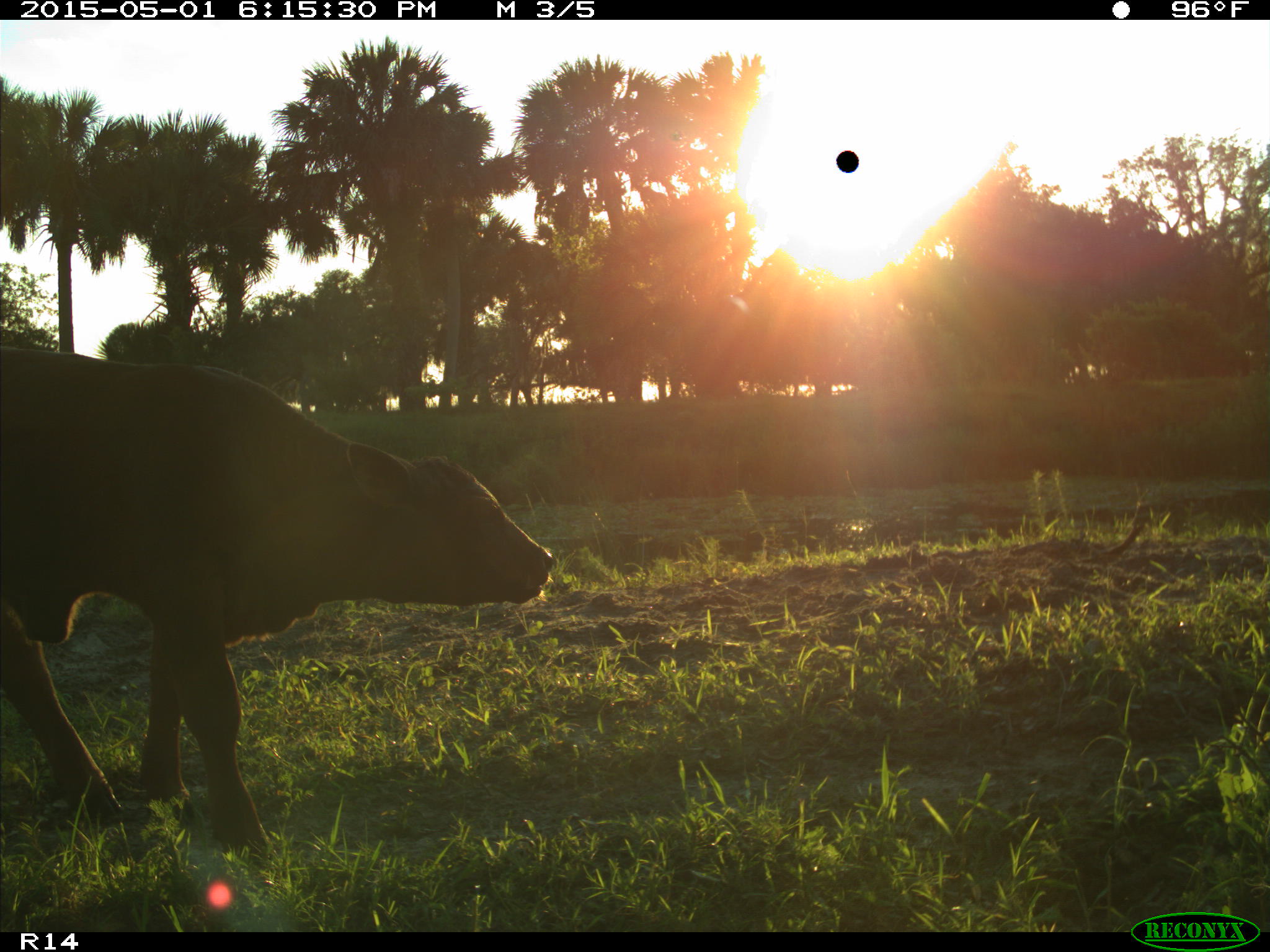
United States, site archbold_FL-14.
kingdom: Animalia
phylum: Chordata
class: Mammalia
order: Artiodactyla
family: Bovidae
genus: Bos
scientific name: Bos taurus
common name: domestic cow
Bos taurus (domestic cow).